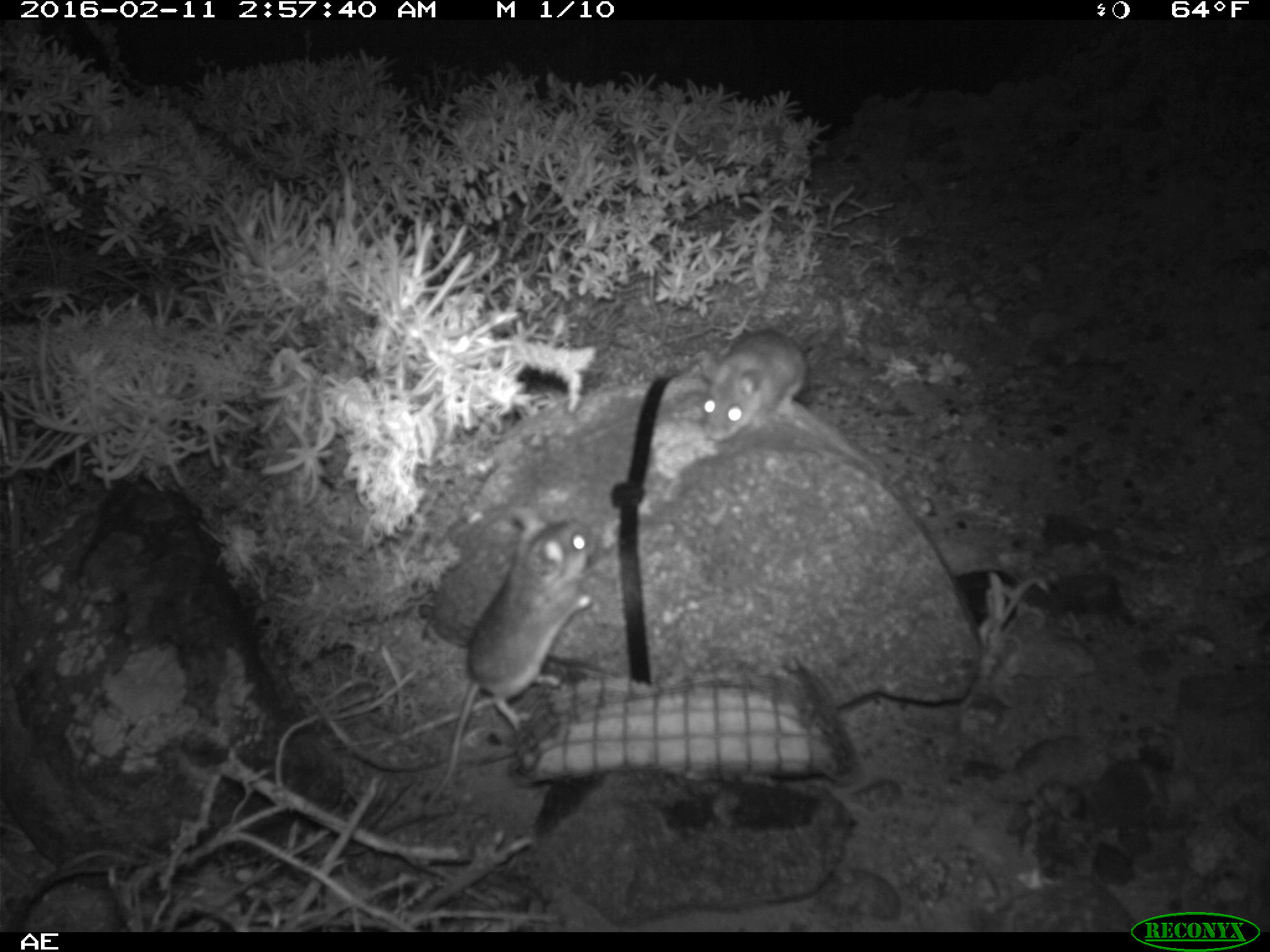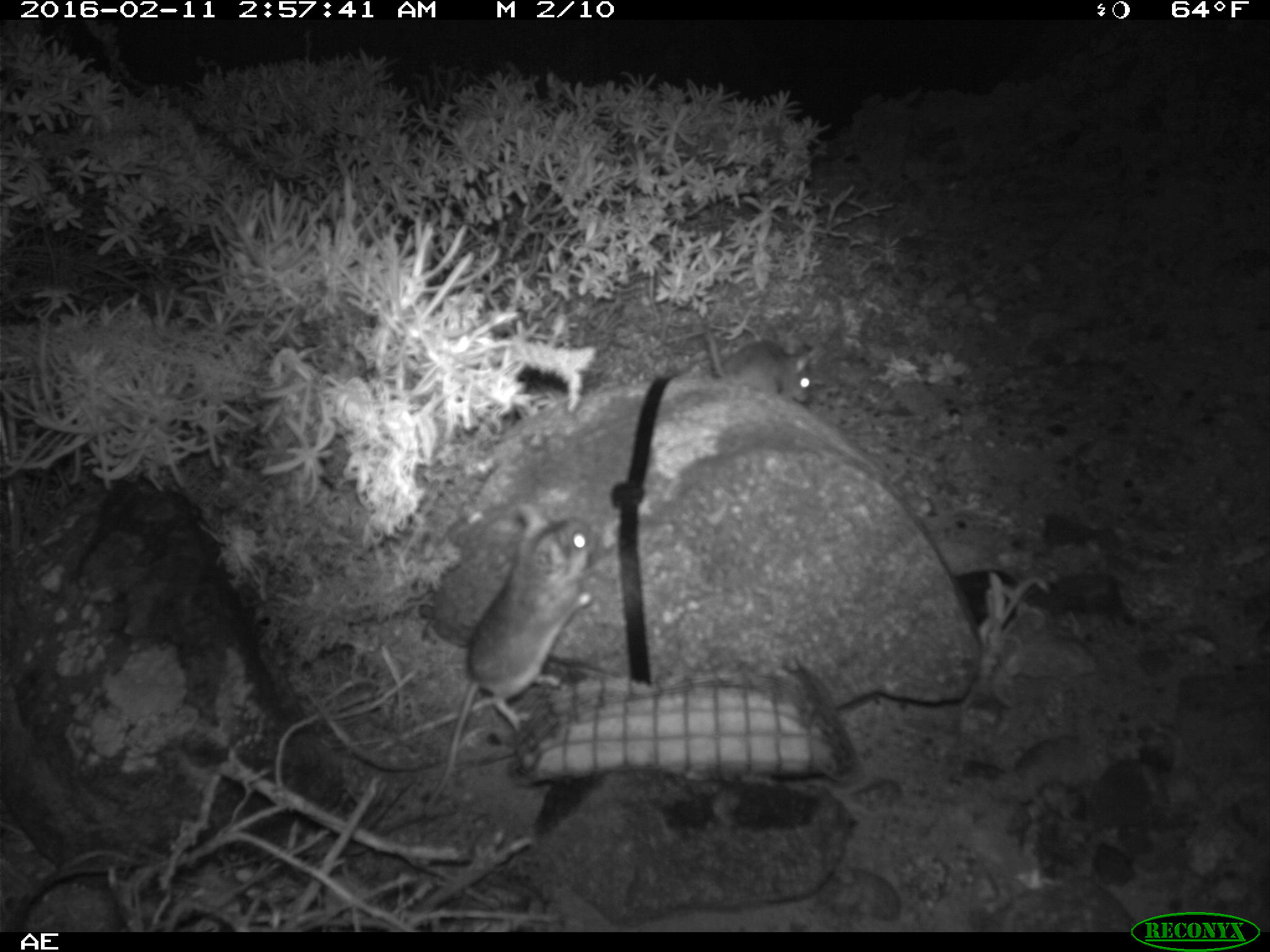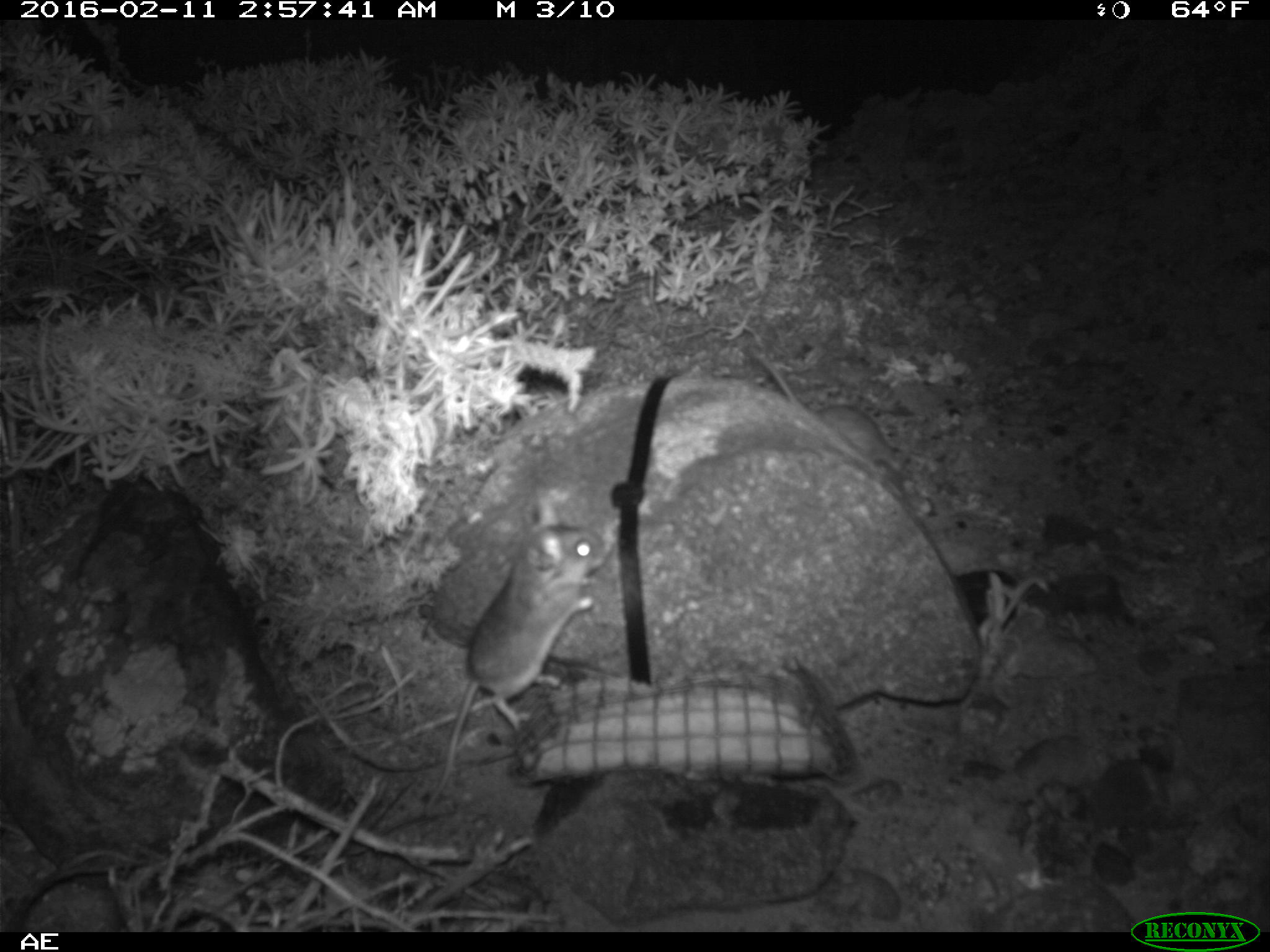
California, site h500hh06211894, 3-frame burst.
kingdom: Animalia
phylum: Chordata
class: Mammalia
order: Rodentia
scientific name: Rodentia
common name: rodent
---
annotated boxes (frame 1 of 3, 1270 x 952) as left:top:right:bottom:
rodent: 411:507:595:814; 700:329:811:444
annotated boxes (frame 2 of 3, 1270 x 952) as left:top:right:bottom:
rodent: 421:496:593:809; 691:309:816:404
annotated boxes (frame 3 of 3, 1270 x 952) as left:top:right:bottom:
rodent: 419:498:610:809; 749:344:905:477